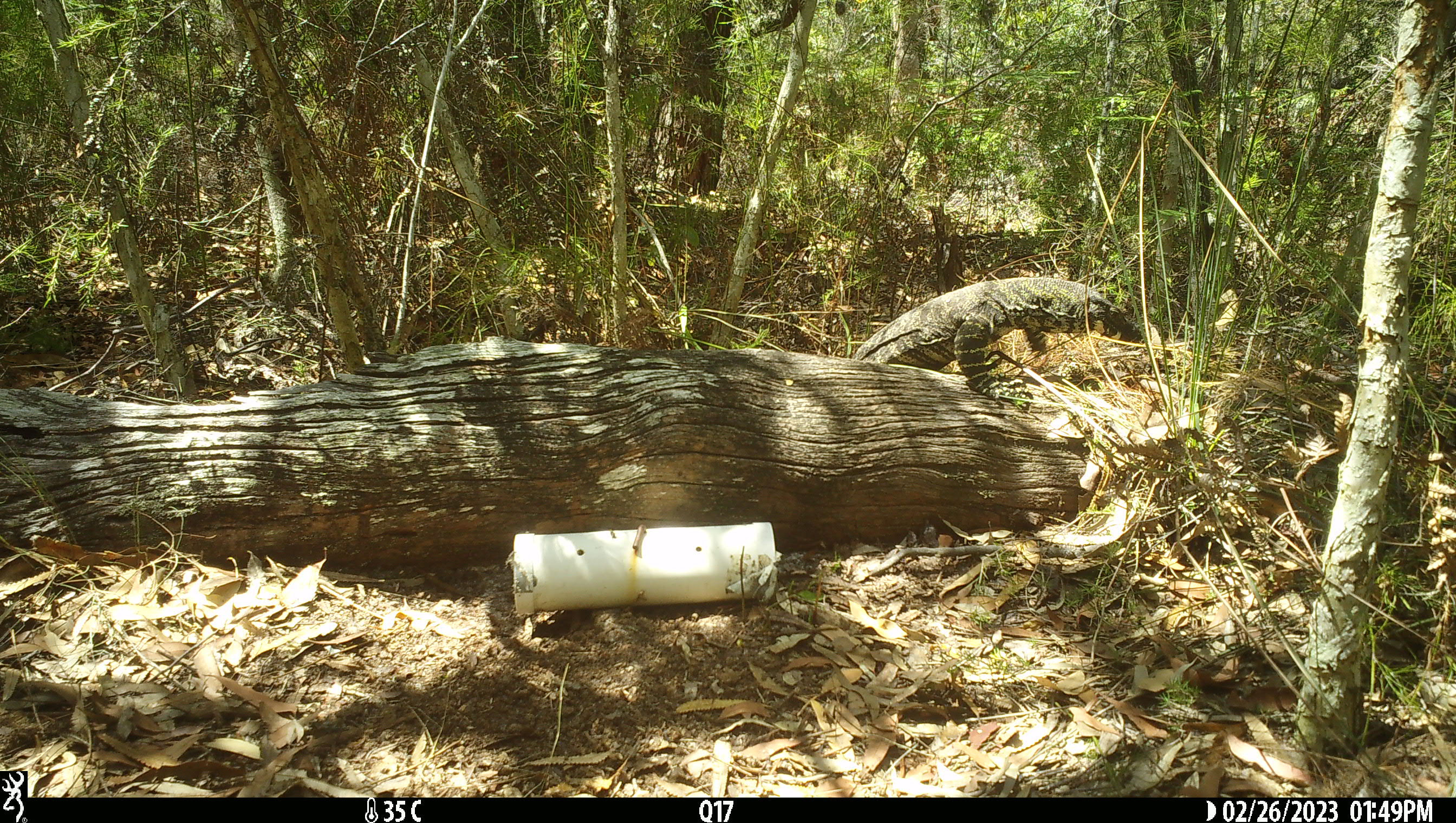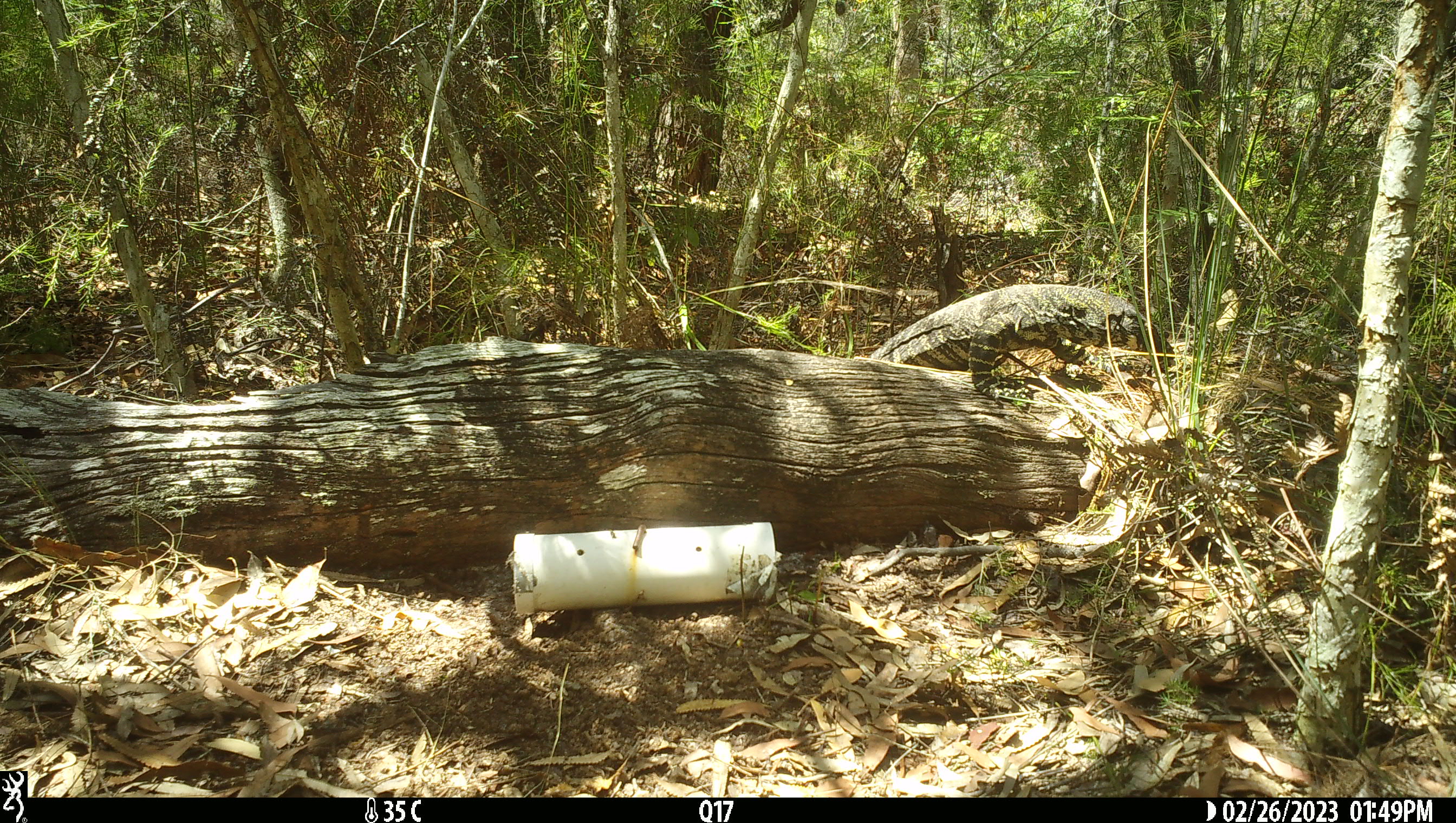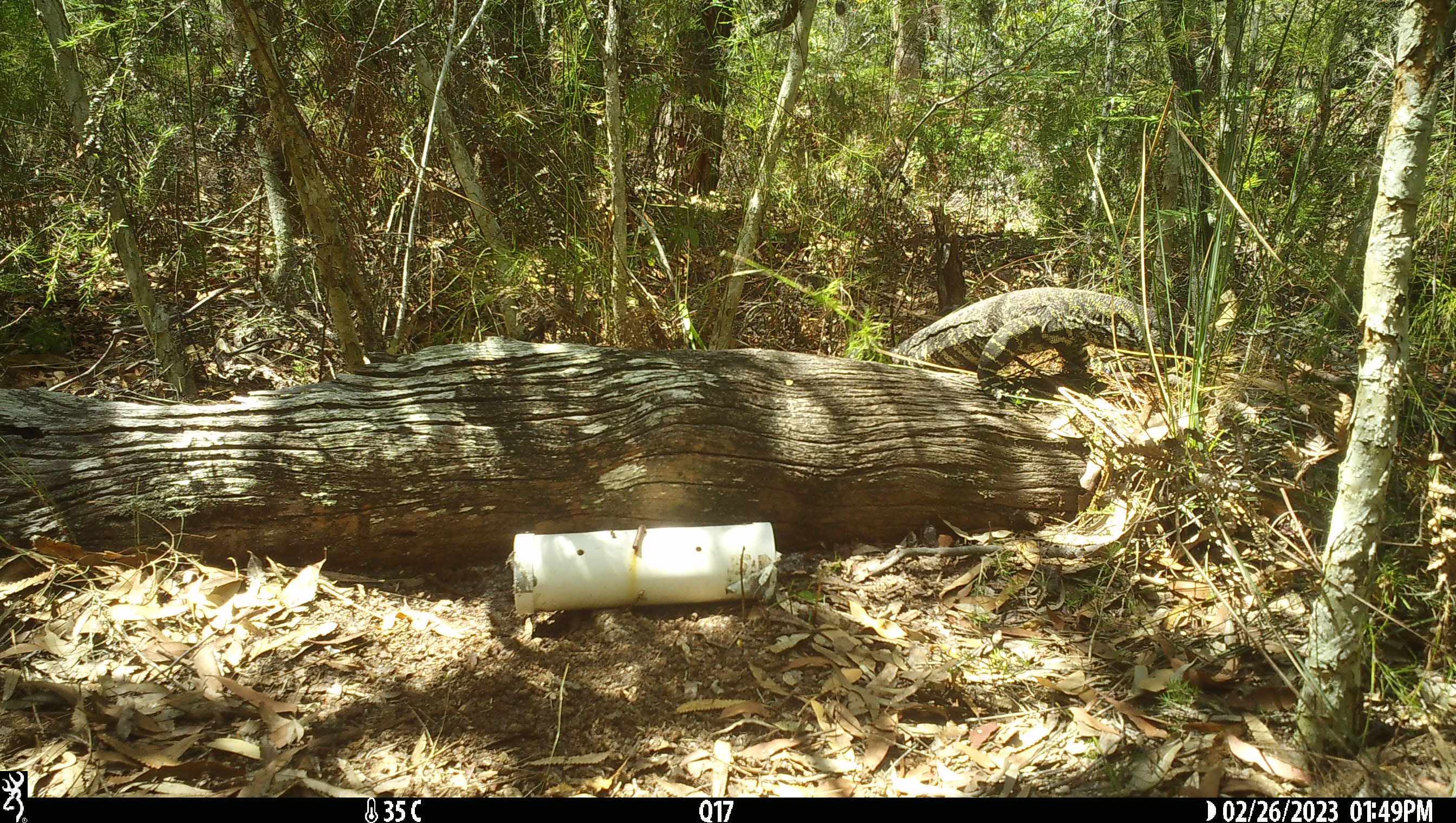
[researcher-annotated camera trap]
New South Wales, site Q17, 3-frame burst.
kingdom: Animalia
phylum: Chordata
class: Reptilia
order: Squamata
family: Varanidae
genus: Varanus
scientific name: Varanus varius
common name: lace monitor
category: goanna